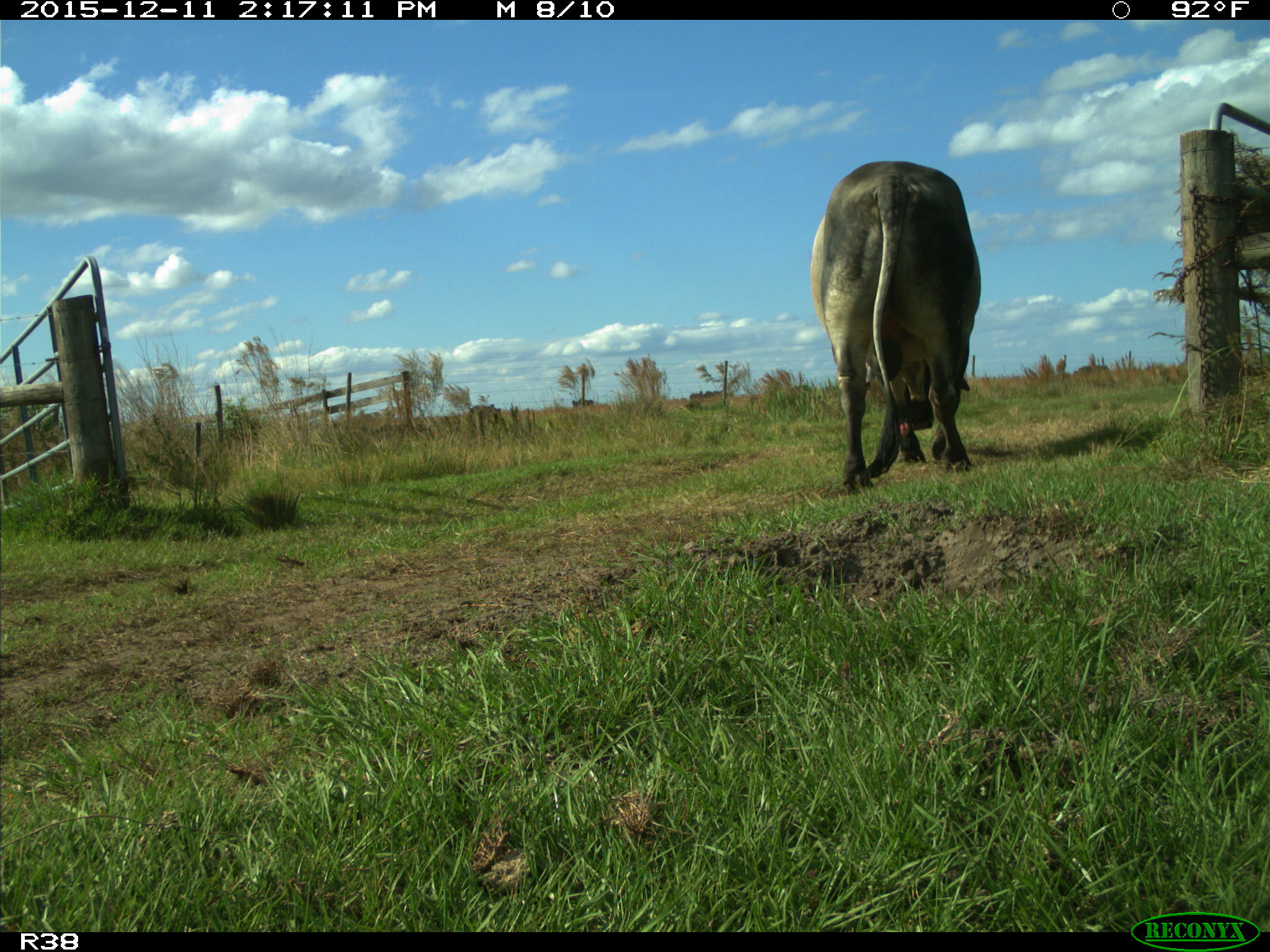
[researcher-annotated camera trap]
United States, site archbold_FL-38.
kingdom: Animalia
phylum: Chordata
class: Mammalia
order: Artiodactyla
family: Bovidae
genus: Bos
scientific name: Bos taurus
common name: domestic cow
Bos taurus (domestic cow).